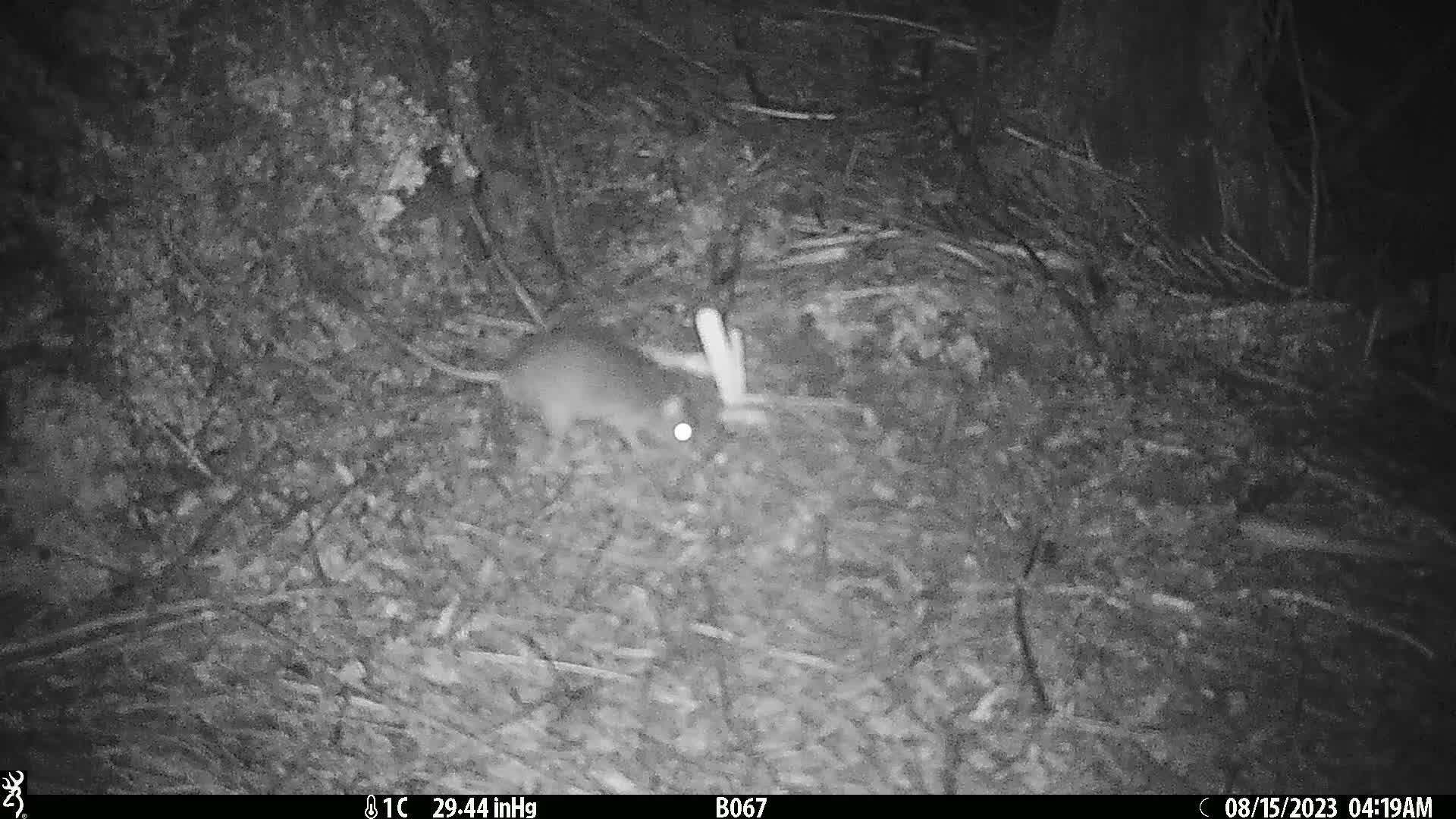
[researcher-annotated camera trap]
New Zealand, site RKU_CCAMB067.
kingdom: Animalia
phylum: Chordata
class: Mammalia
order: Rodentia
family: Muridae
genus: Rattus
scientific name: Rattus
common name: rat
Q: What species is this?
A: Rat (Rattus).